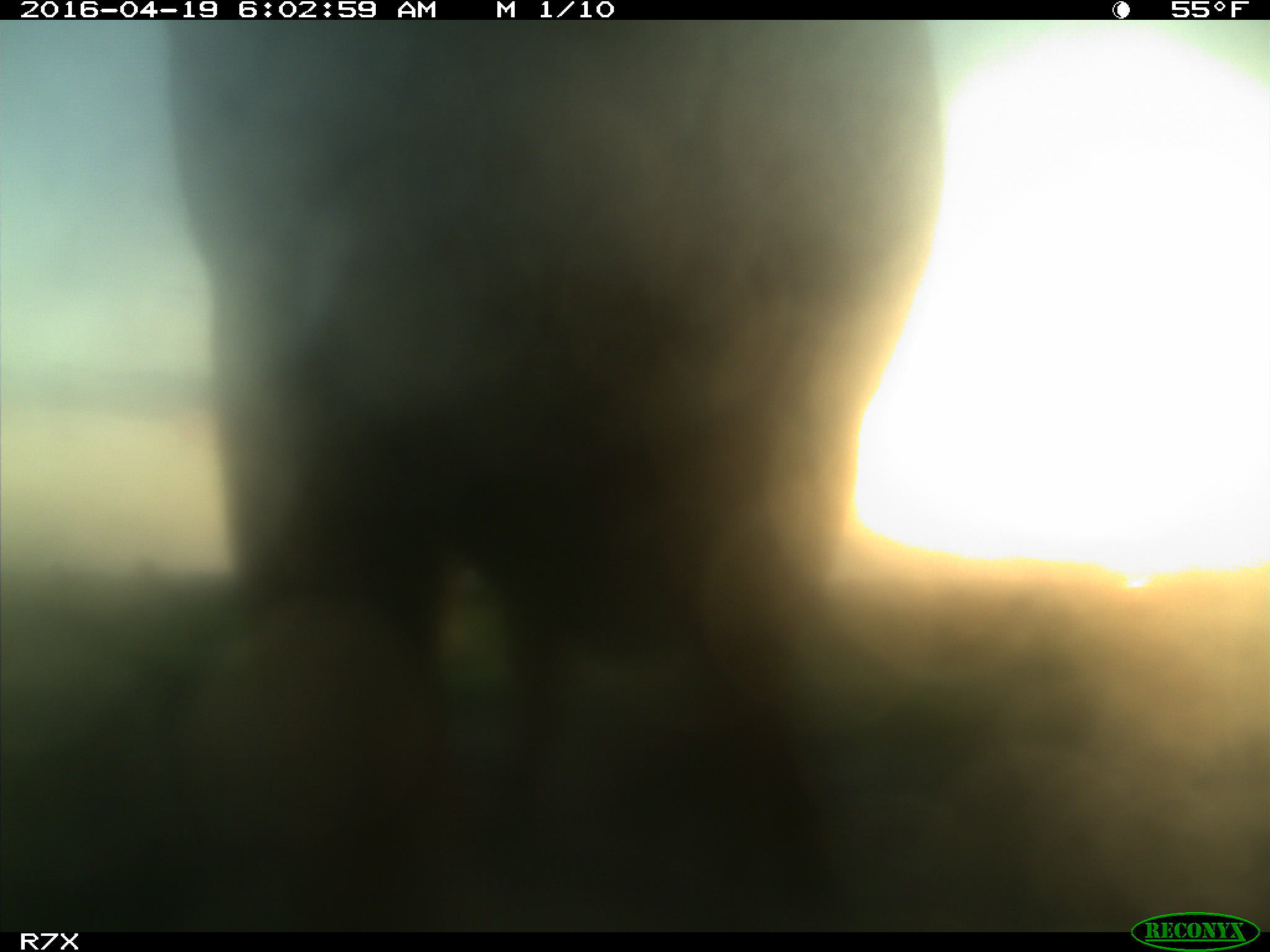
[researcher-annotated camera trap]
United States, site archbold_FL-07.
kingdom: Animalia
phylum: Chordata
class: Mammalia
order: Artiodactyla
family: Bovidae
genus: Bos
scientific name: Bos taurus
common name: domestic cow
Bos taurus (domestic cow).